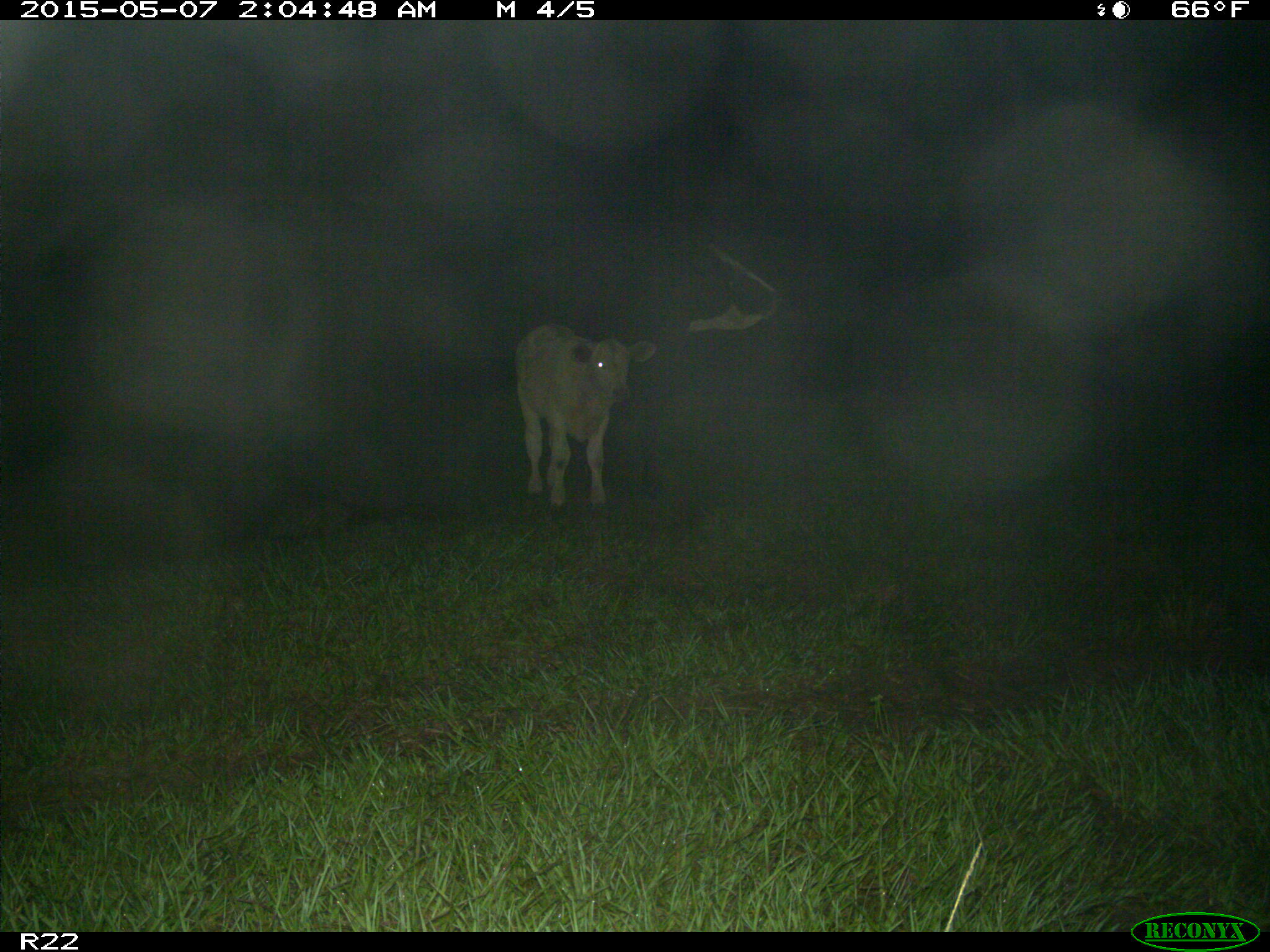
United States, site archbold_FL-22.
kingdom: Animalia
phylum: Chordata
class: Mammalia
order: Artiodactyla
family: Bovidae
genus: Bos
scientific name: Bos taurus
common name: domestic cow